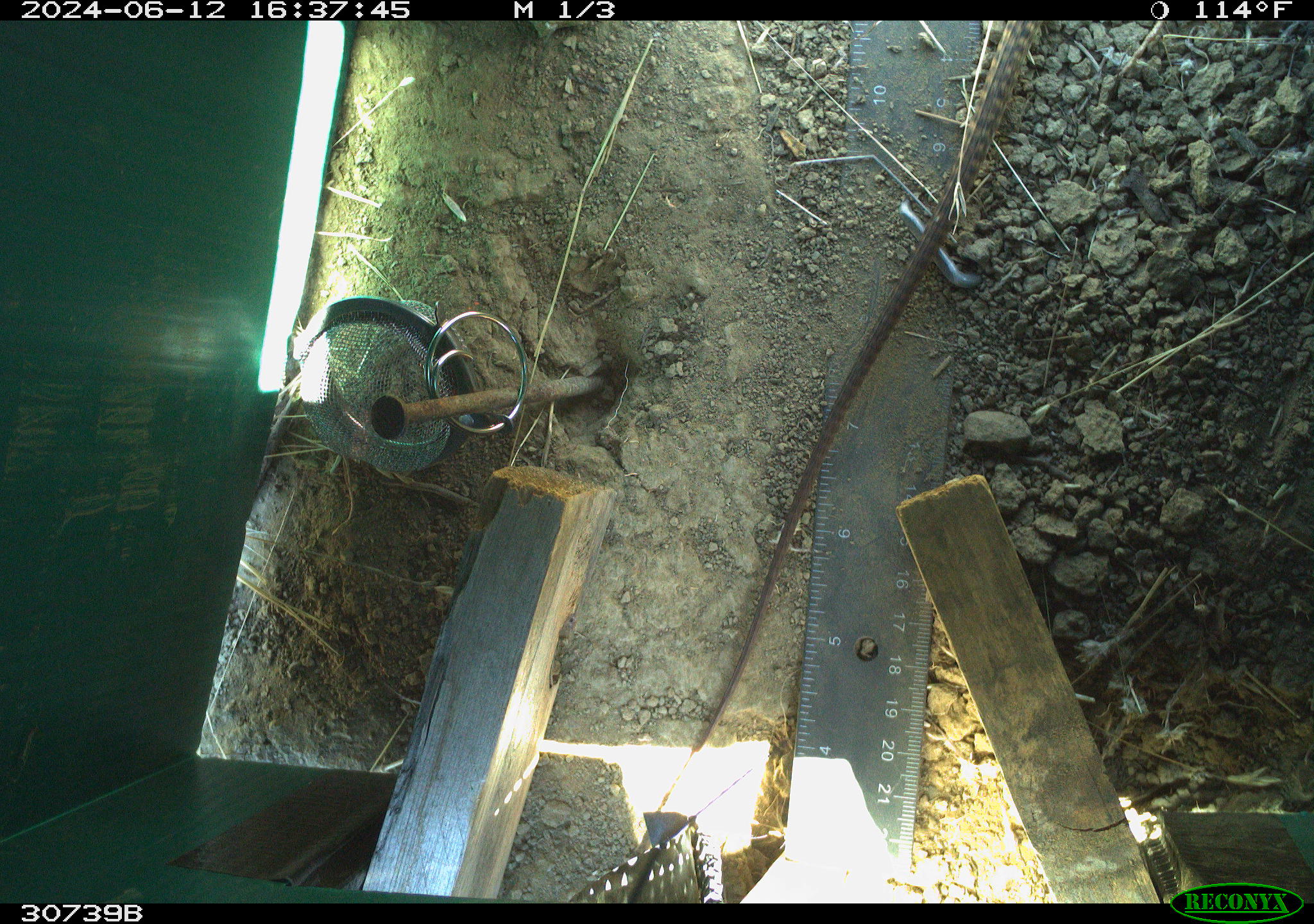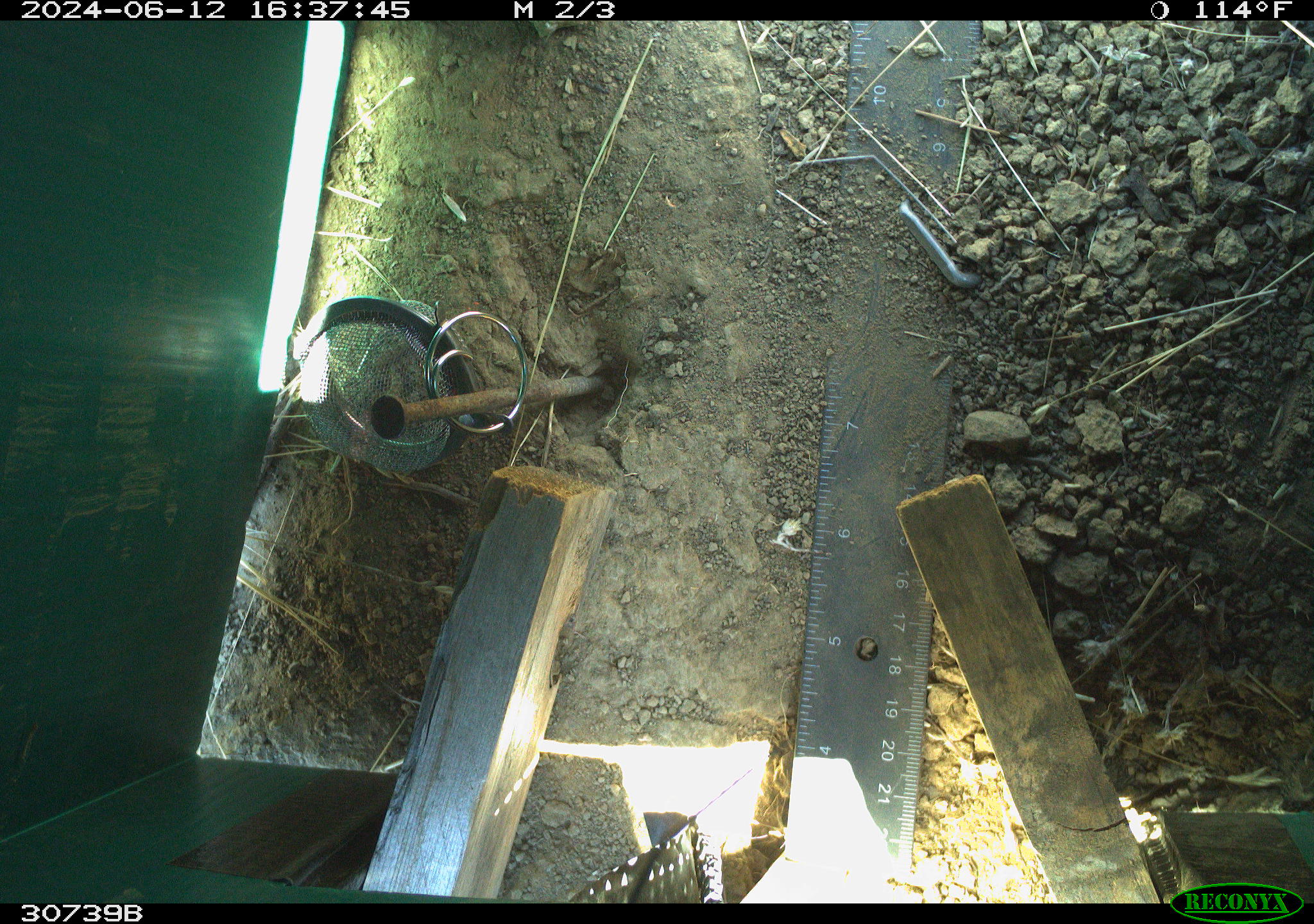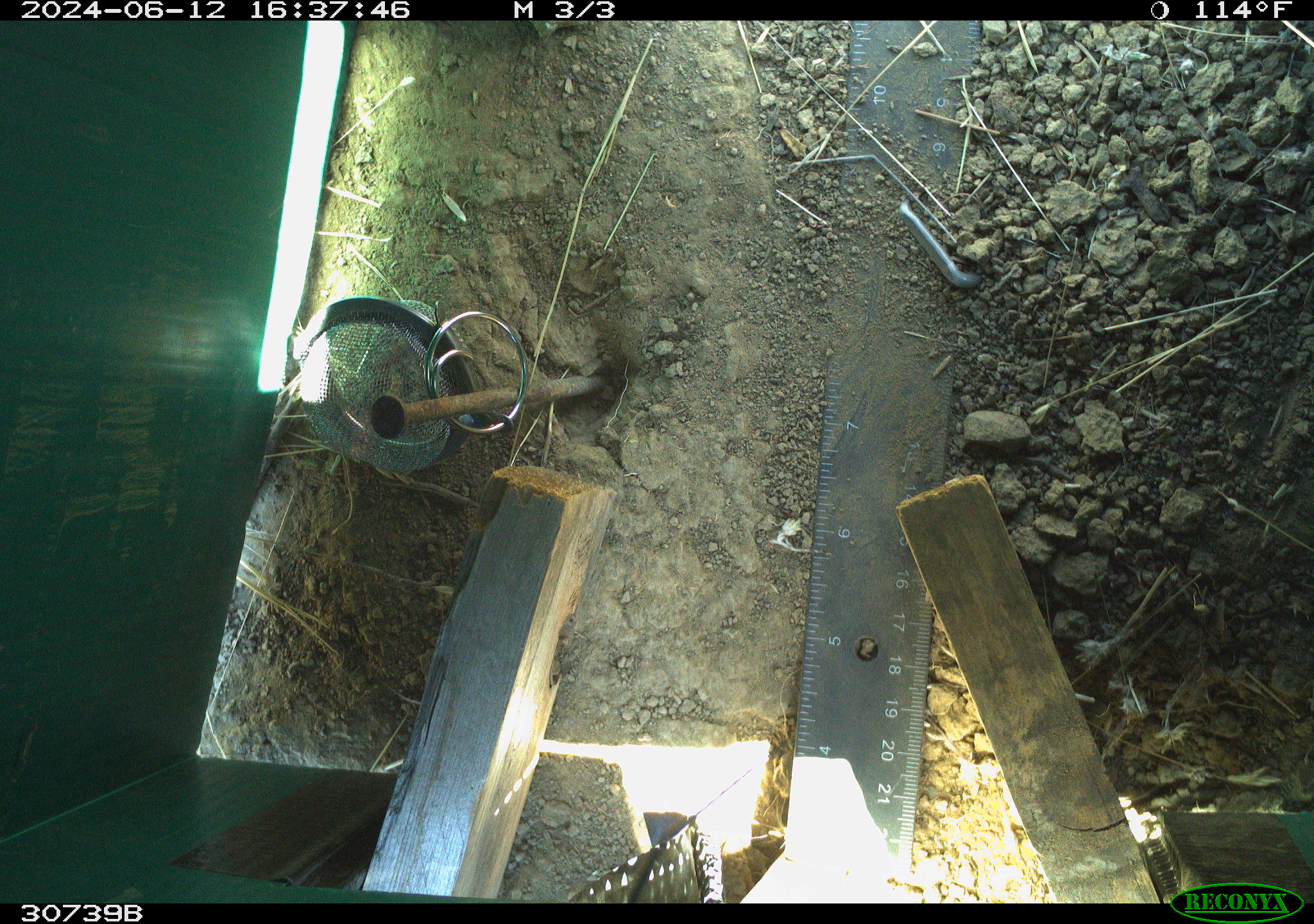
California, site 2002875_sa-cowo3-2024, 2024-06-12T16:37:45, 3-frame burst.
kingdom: Animalia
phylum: Chordata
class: Reptilia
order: Squamata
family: Teiidae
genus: Aspidoscelis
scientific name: Aspidoscelis tigris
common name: western whiptail